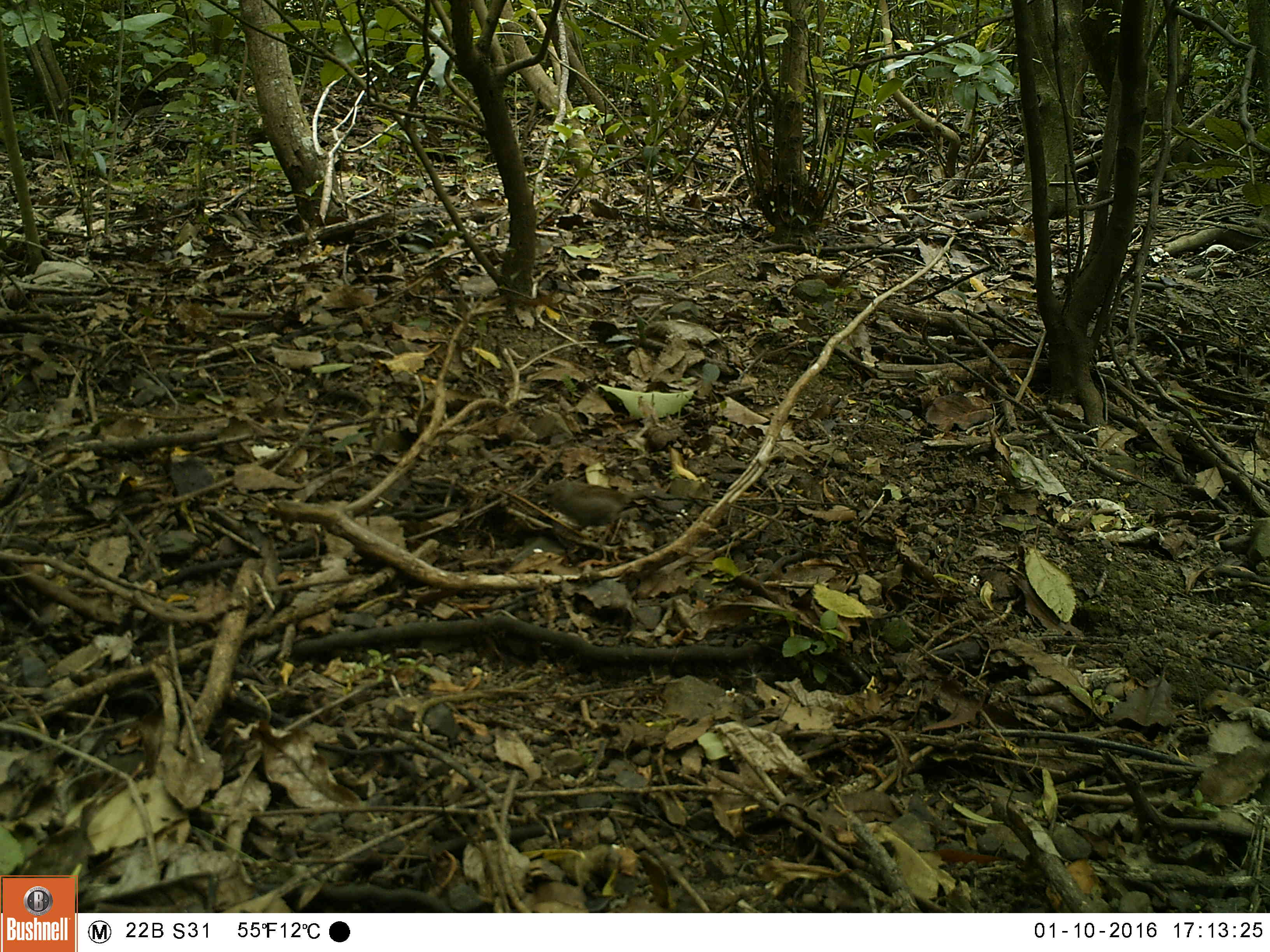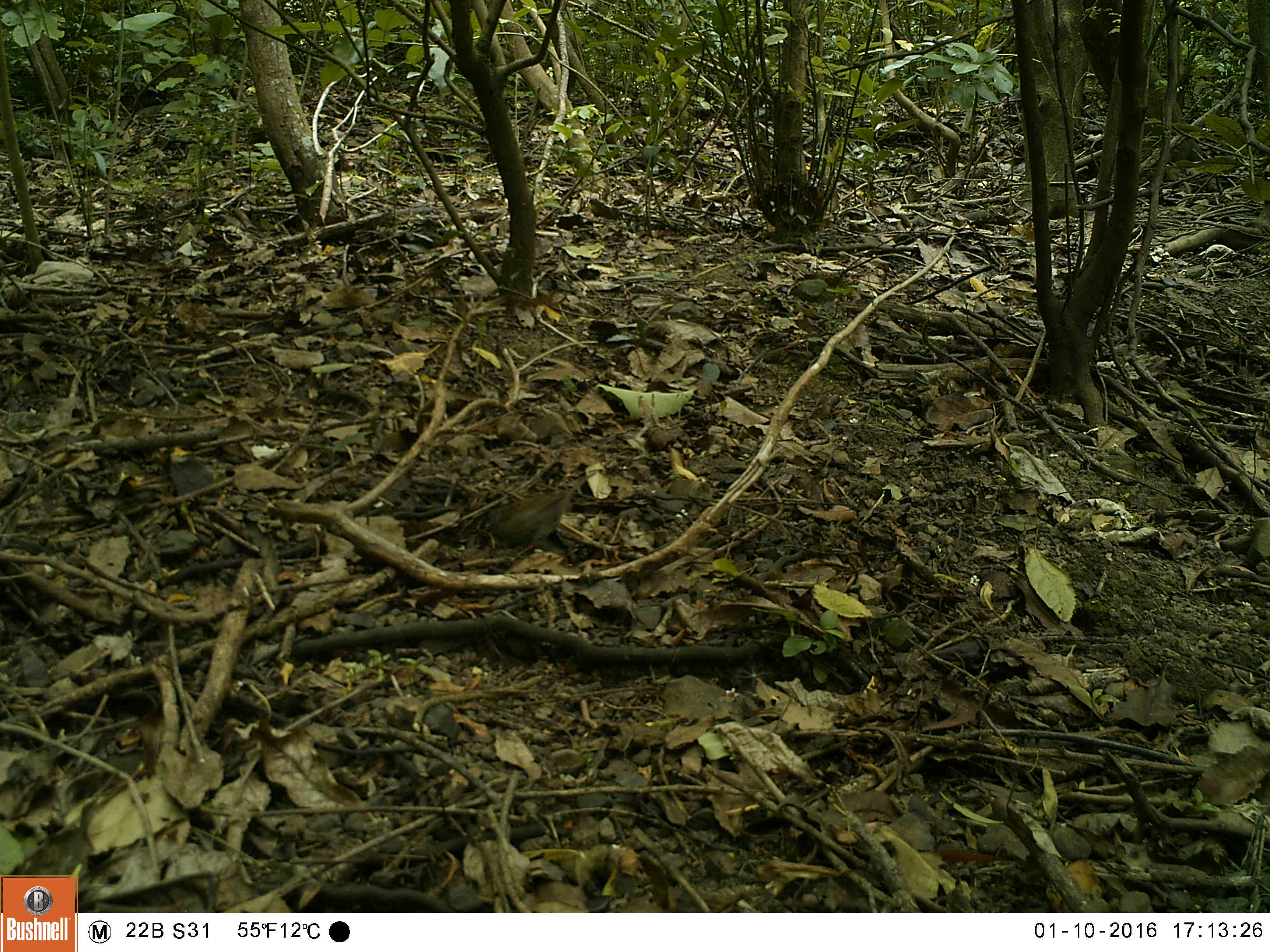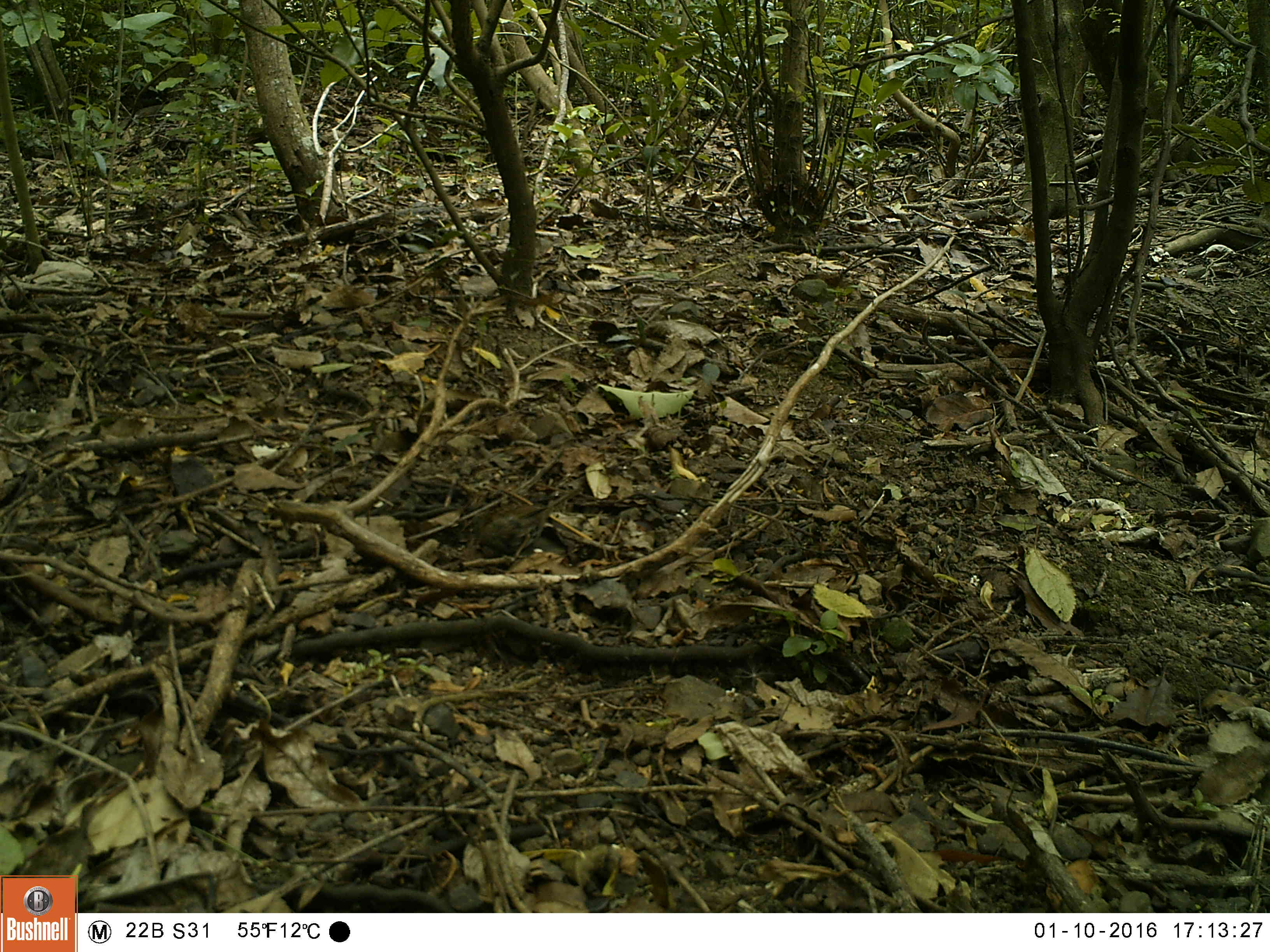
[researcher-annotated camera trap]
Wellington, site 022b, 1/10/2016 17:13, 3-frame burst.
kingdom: Animalia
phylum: Chordata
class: Aves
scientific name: Aves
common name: bird